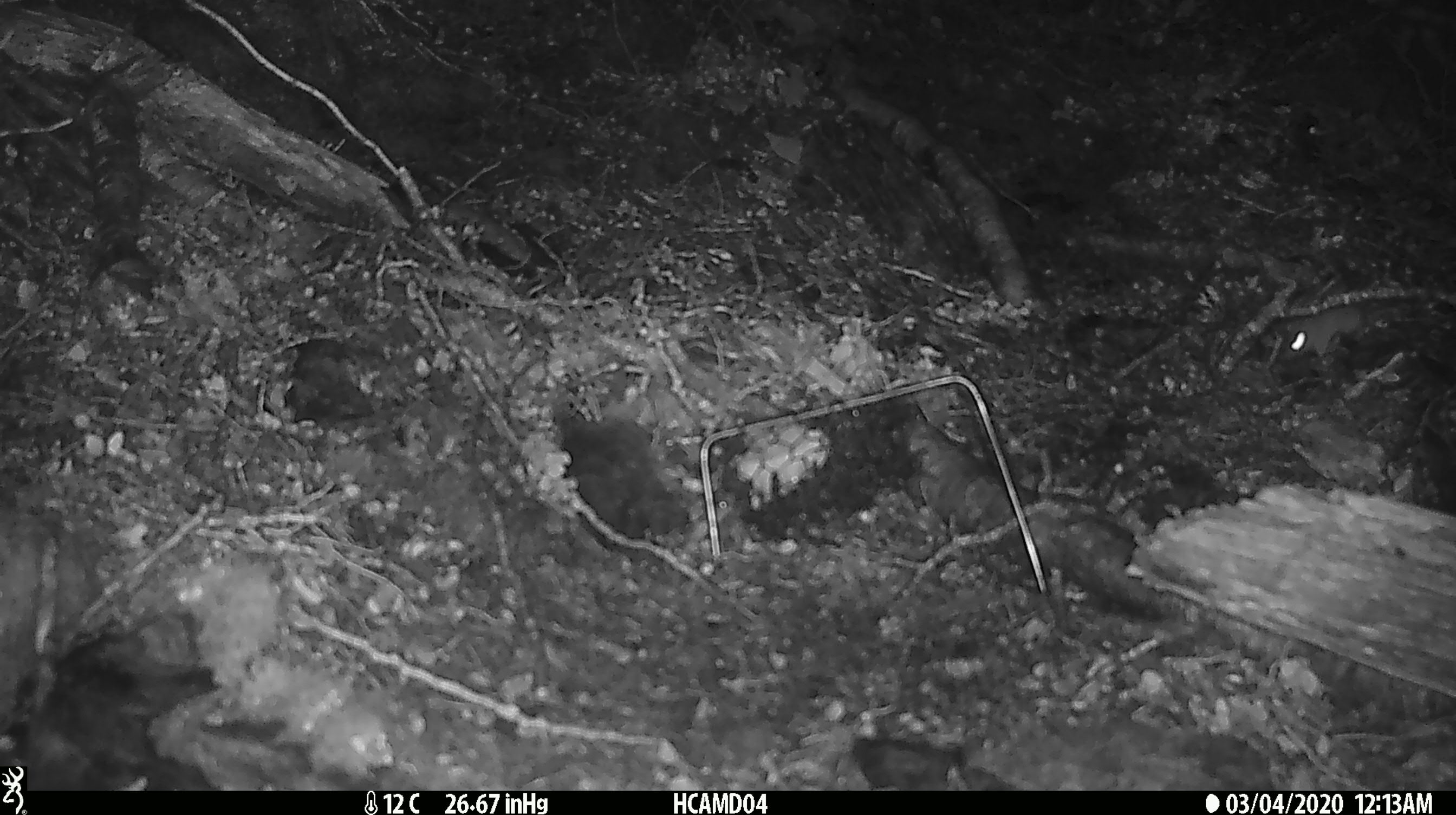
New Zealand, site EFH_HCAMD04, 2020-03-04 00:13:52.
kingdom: Animalia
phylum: Chordata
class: Mammalia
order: Rodentia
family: Muridae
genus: Mus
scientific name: Mus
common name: mouse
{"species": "mouse (Mus)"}